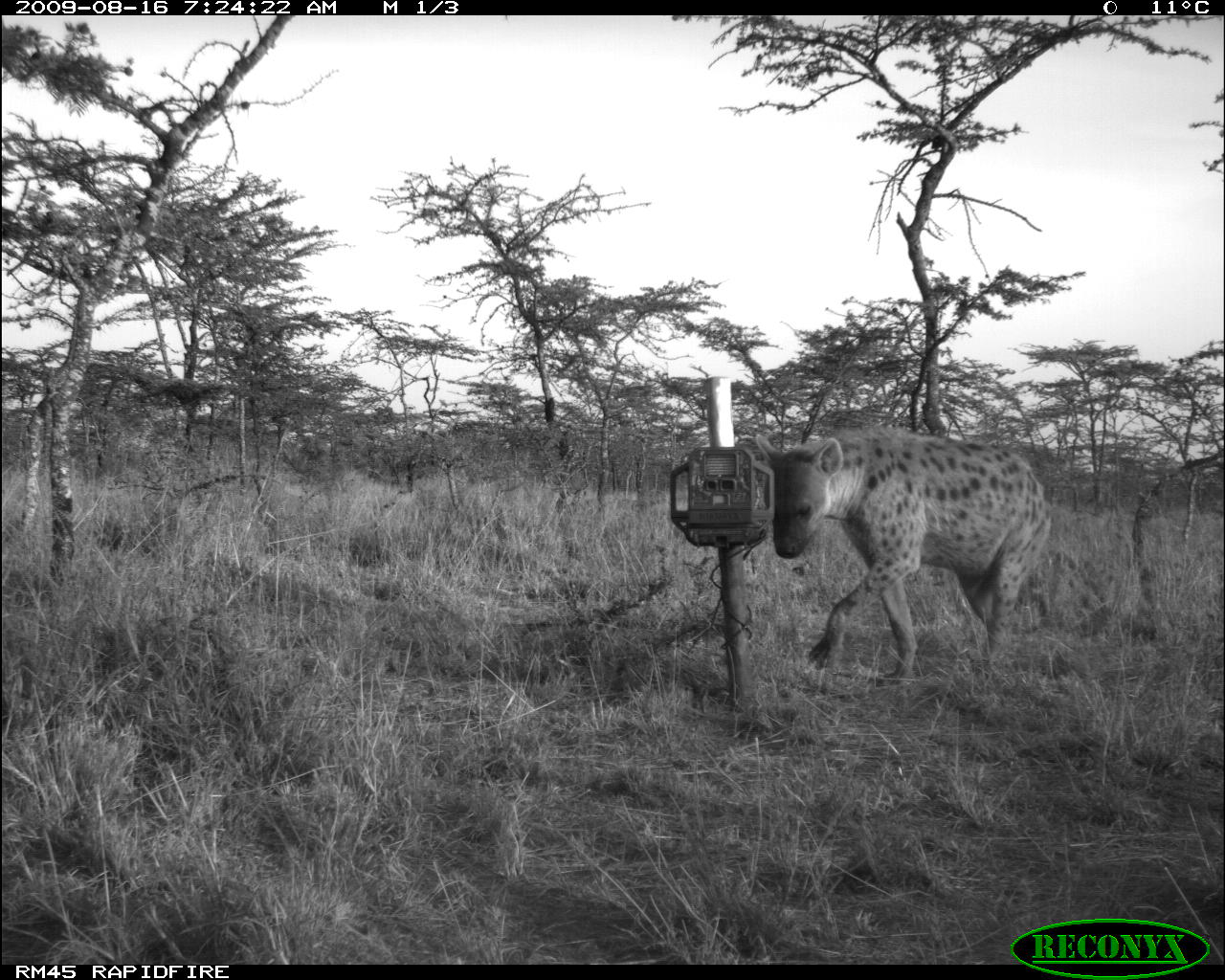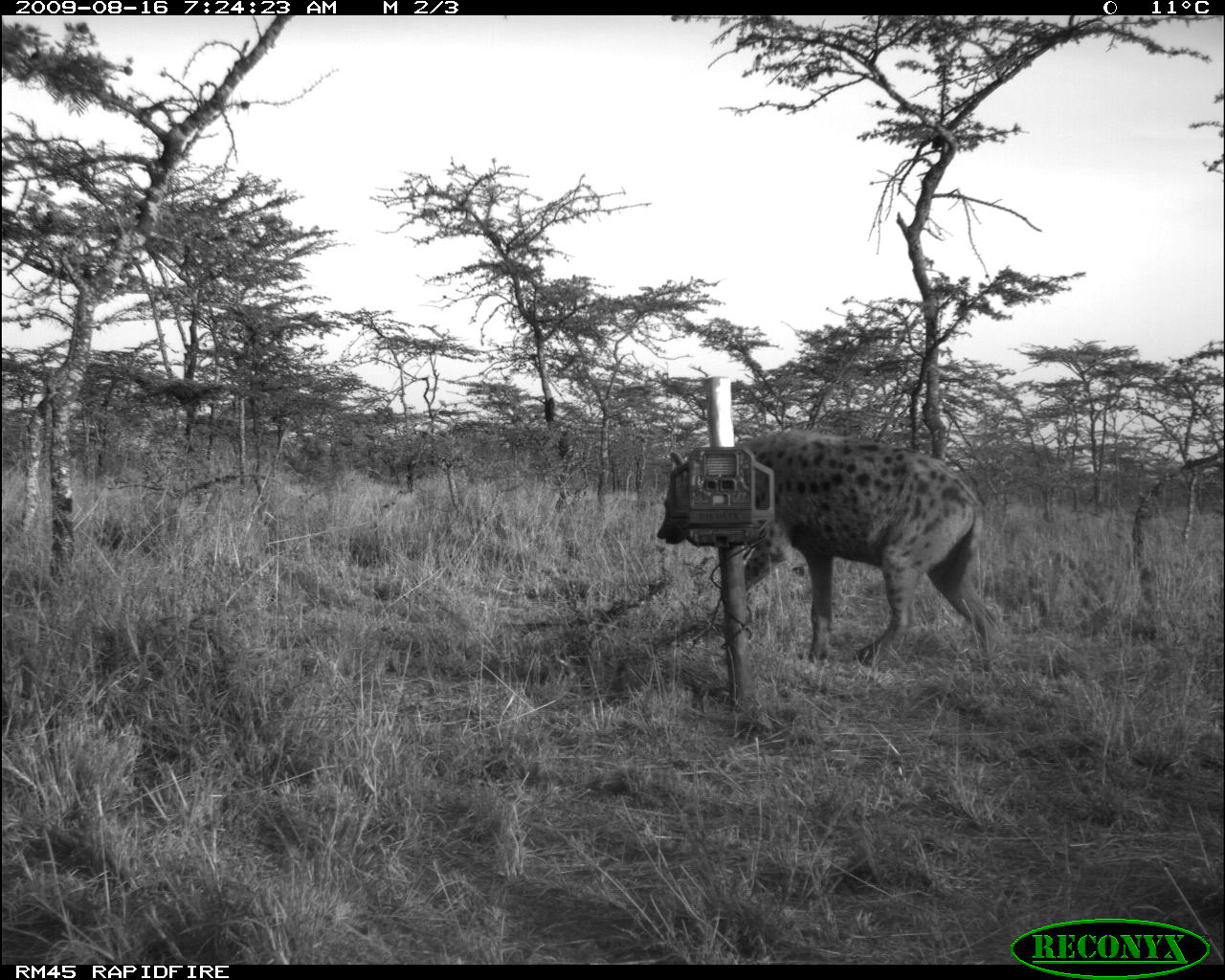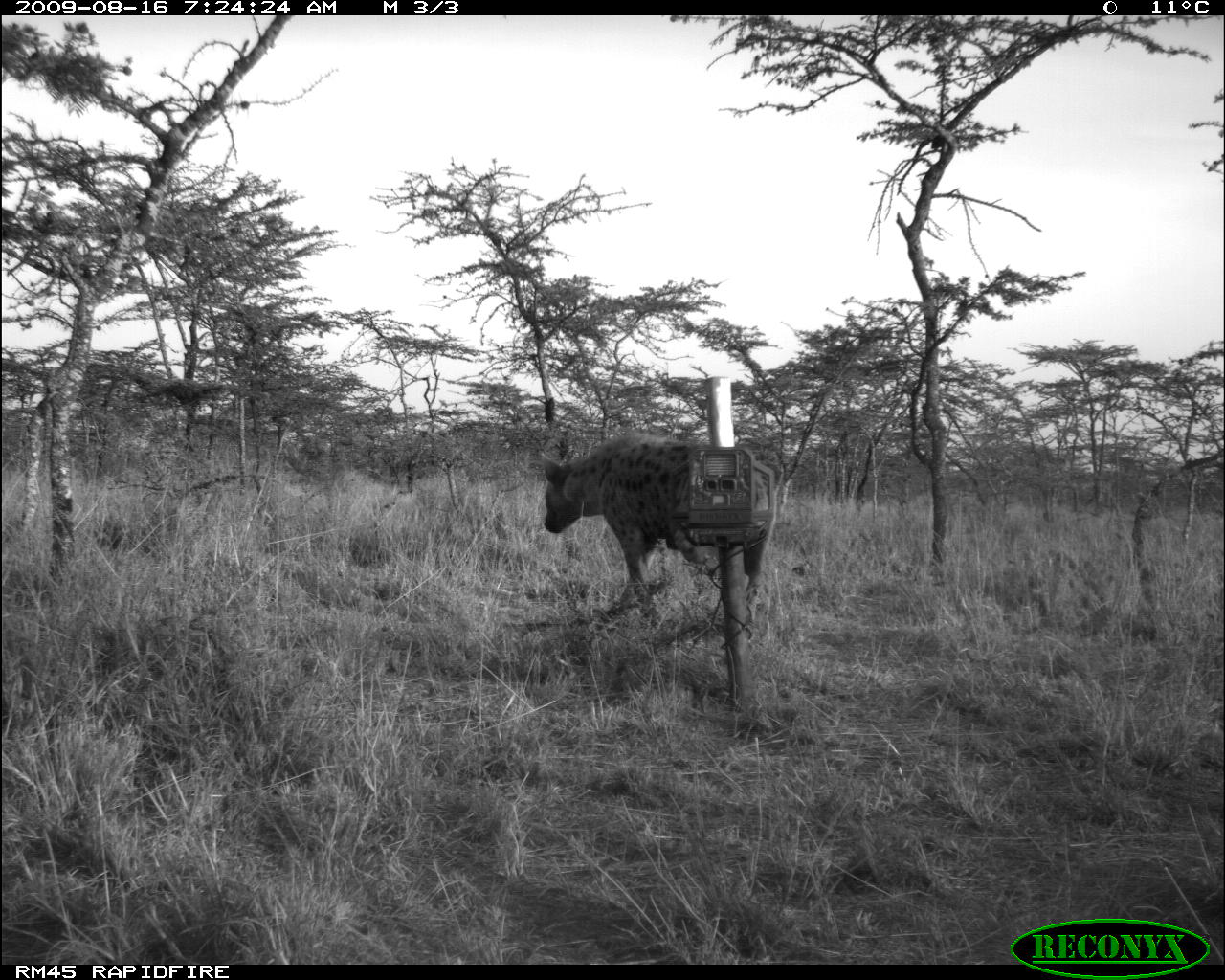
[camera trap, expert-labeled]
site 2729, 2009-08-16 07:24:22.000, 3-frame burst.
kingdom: Animalia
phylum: Chordata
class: Mammalia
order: Carnivora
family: Hyaenidae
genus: Crocuta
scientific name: Crocuta crocuta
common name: spotted hyena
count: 1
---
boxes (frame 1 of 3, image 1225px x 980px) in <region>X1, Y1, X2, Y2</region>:
crocuta crocuta: <region>753, 425, 1054, 688</region>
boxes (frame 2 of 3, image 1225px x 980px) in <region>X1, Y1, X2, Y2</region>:
crocuta crocuta: <region>656, 428, 1009, 672</region>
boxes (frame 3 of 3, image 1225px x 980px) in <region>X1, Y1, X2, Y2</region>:
crocuta crocuta: <region>539, 433, 776, 625</region>